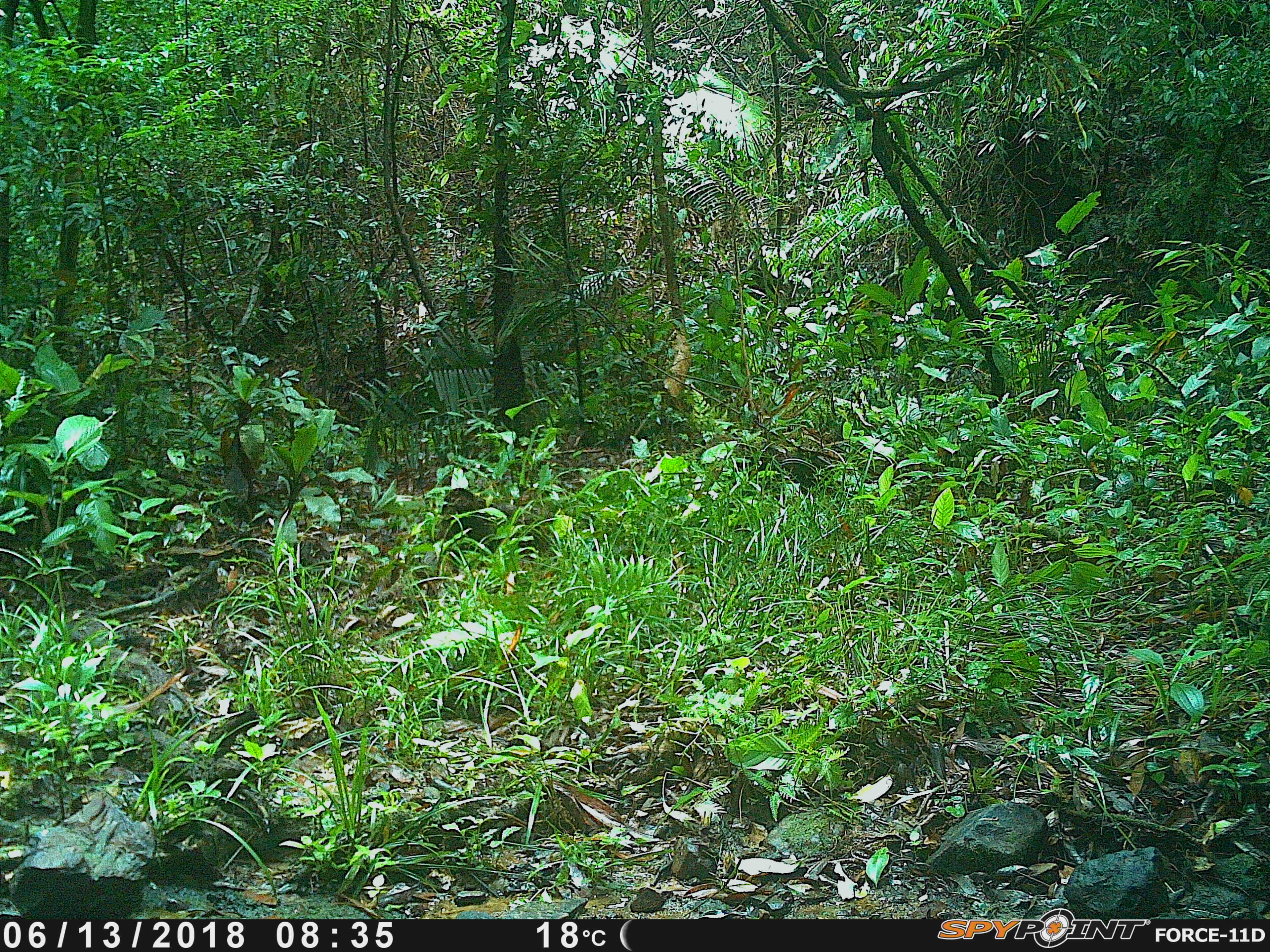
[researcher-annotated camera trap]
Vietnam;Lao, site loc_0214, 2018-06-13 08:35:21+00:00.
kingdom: Animalia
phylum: Chordata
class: Mammalia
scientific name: Mammalia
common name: mammal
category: unidentified small mammal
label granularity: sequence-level